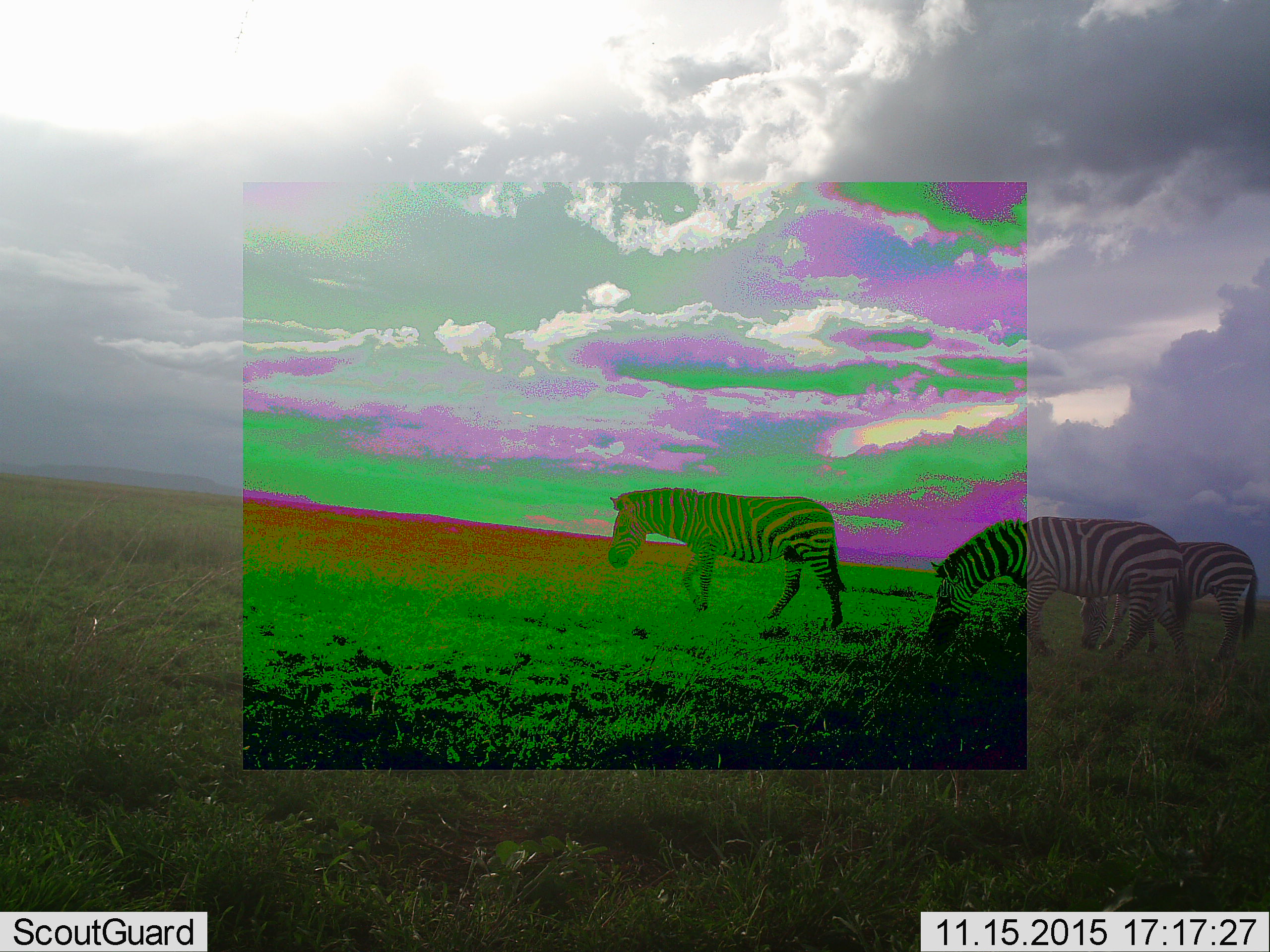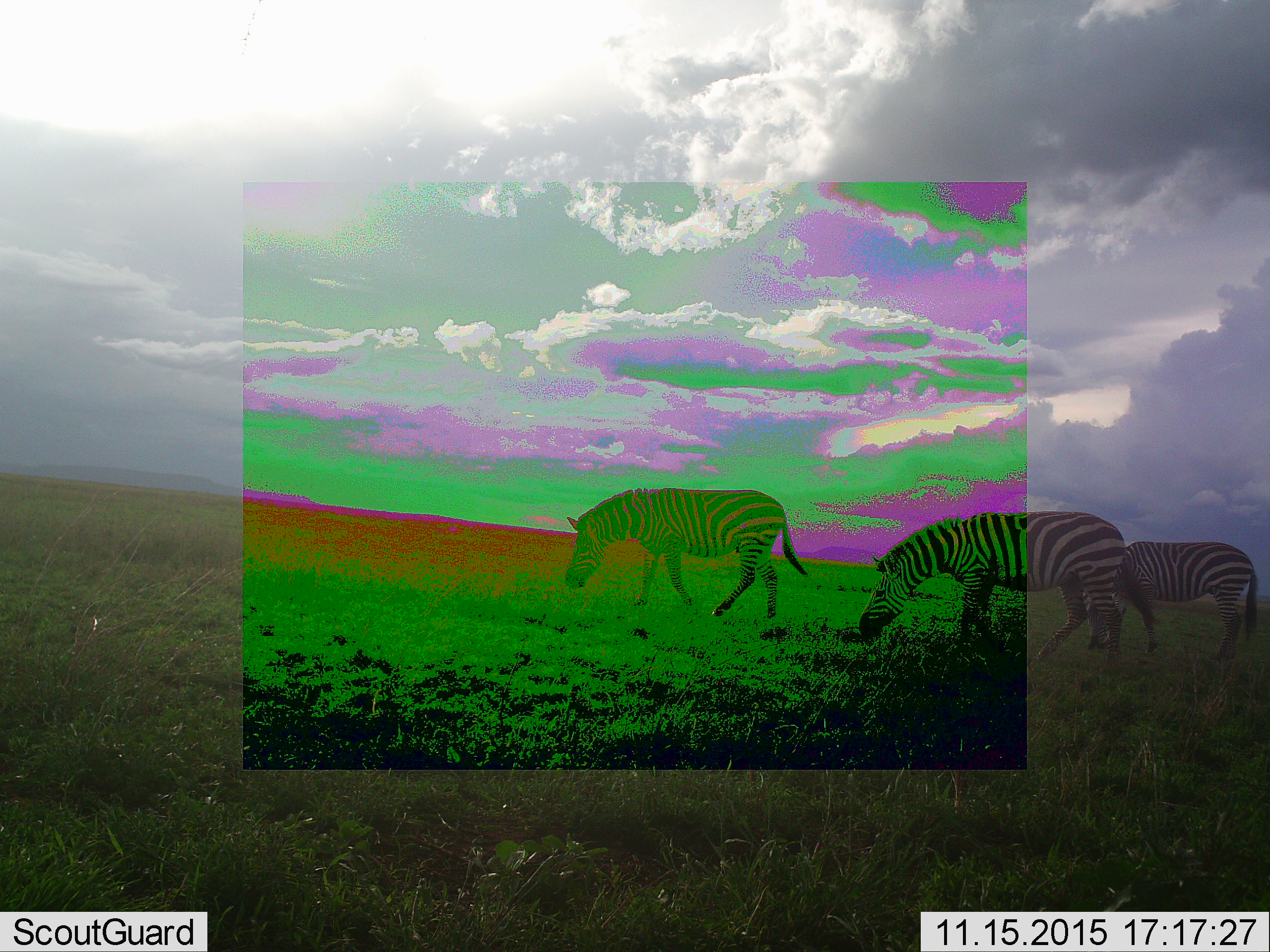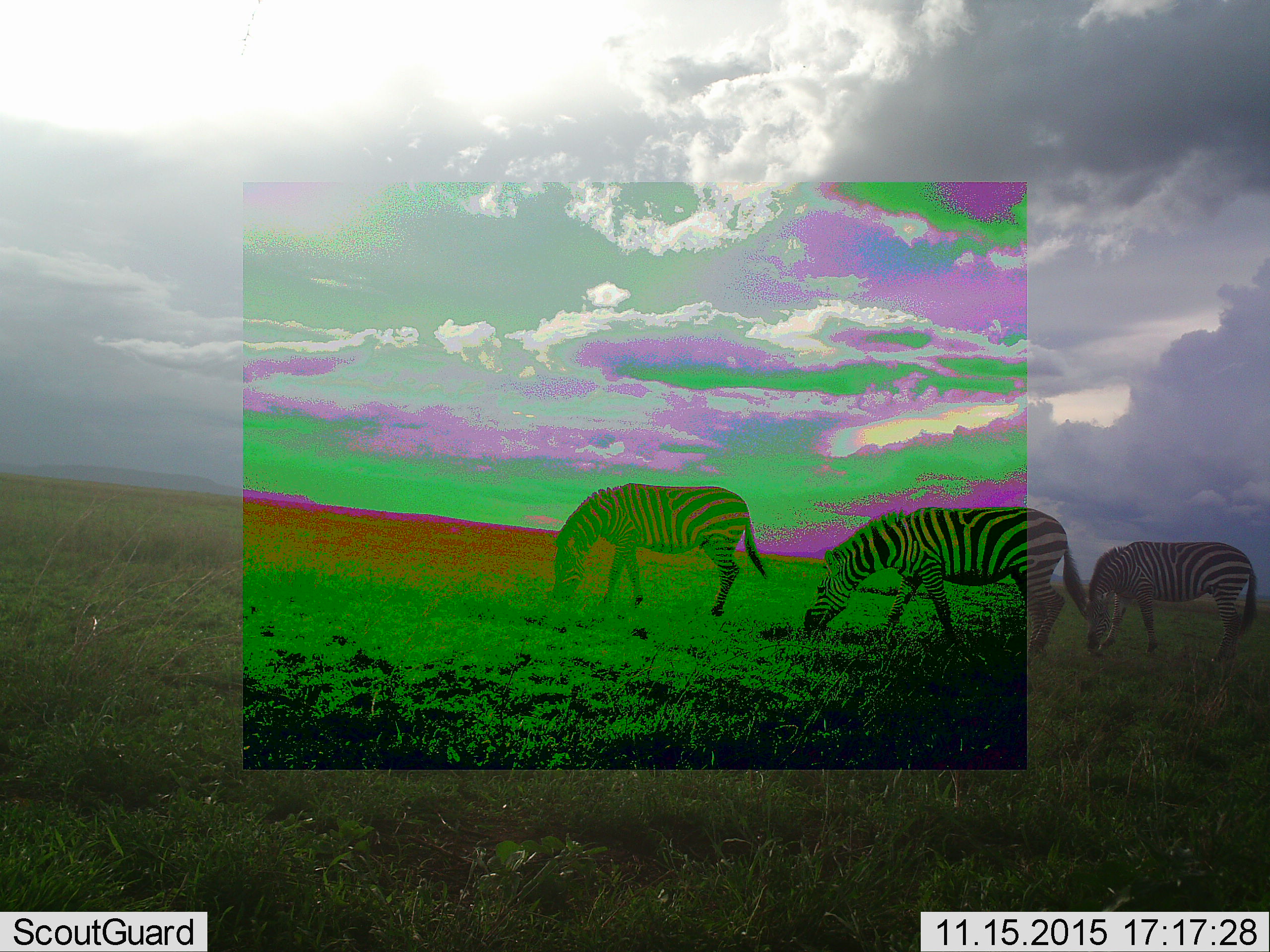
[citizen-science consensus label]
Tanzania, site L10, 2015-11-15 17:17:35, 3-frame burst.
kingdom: Animalia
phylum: Chordata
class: Mammalia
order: Perissodactyla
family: Equidae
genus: Equus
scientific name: Equus quagga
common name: plains zebra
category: zebra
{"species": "zebra (plains zebra) (Equus quagga)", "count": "3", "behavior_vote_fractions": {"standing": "20%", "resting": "10%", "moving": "90%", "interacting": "0%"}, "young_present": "0%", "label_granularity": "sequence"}